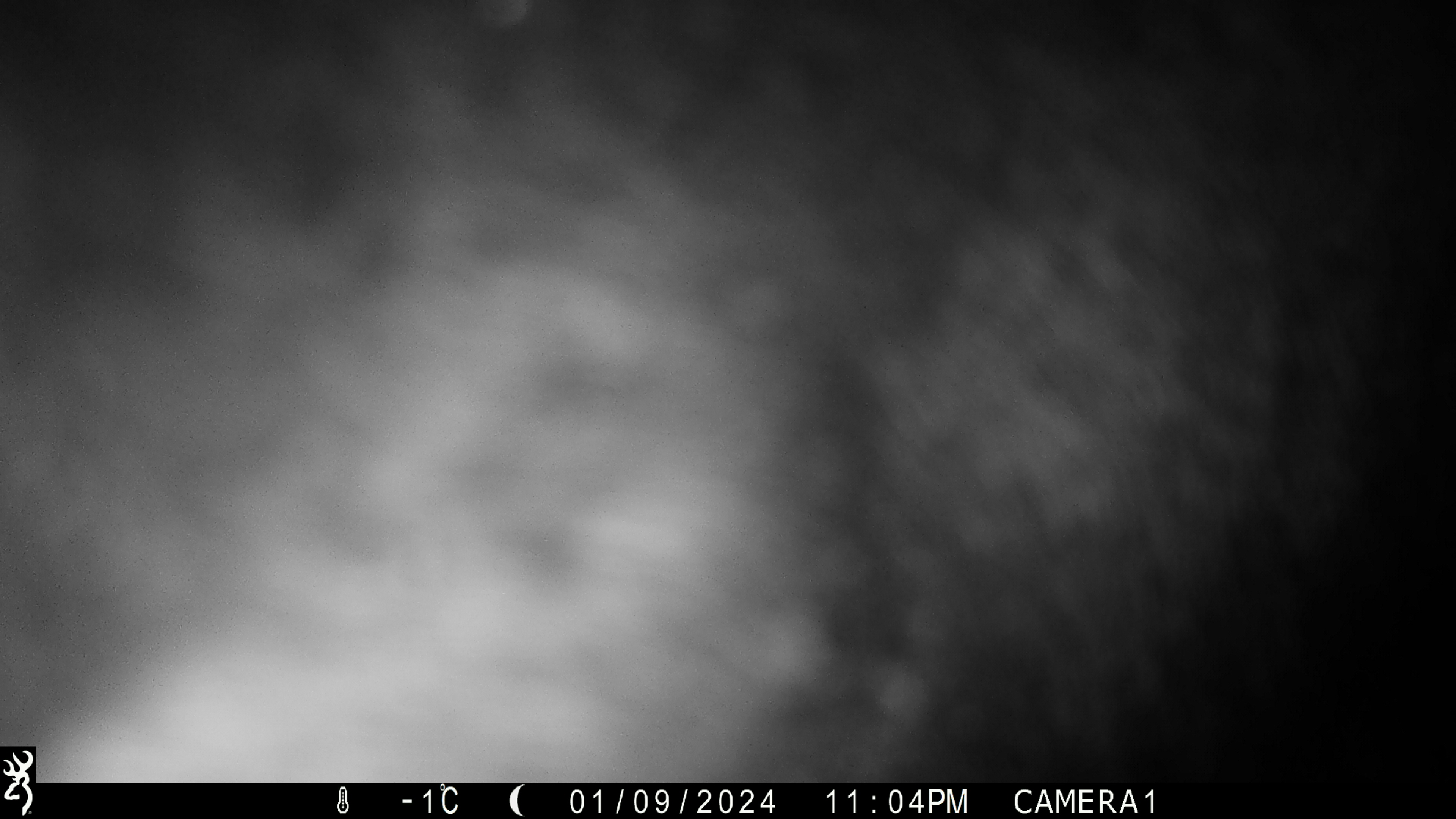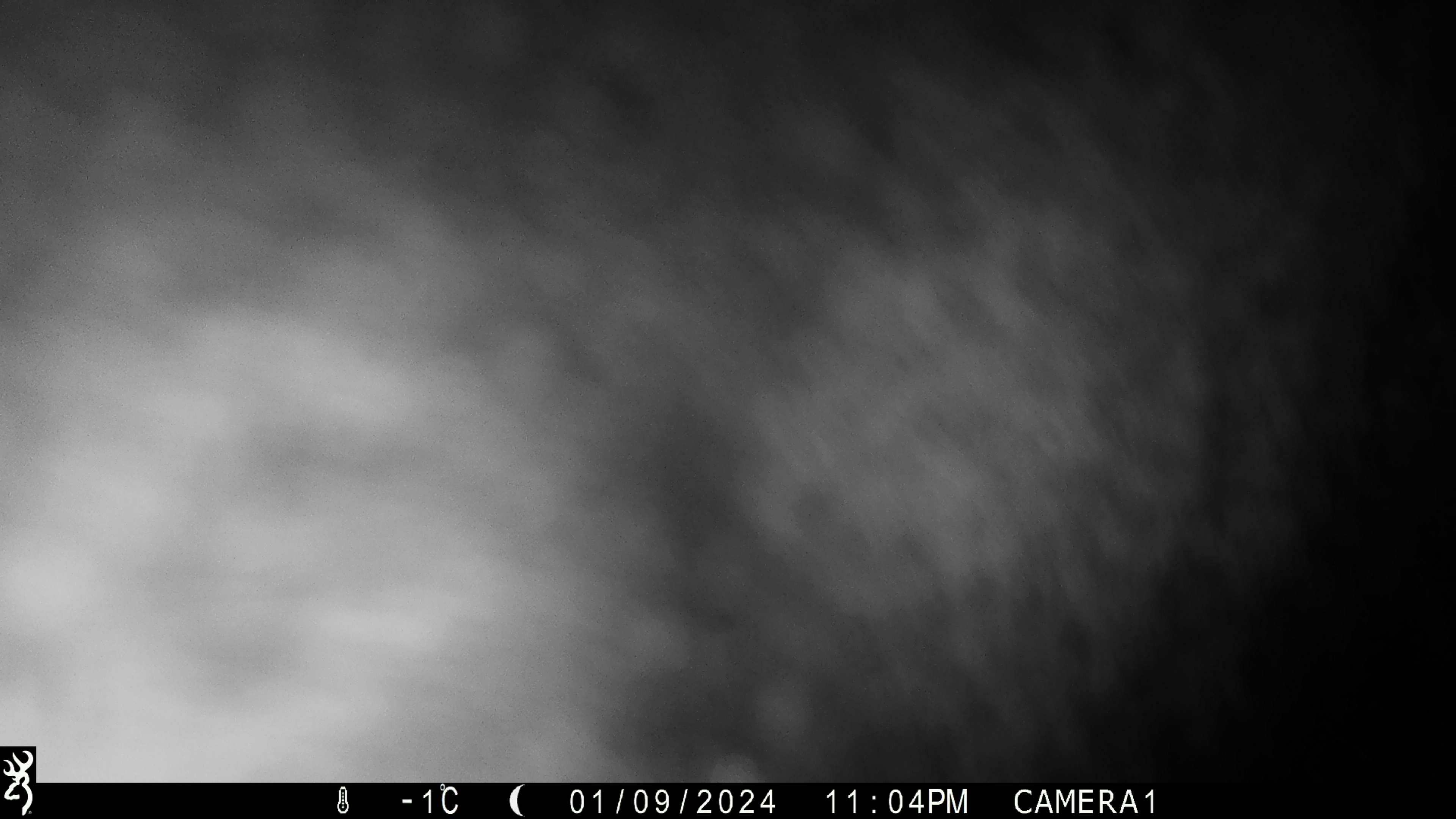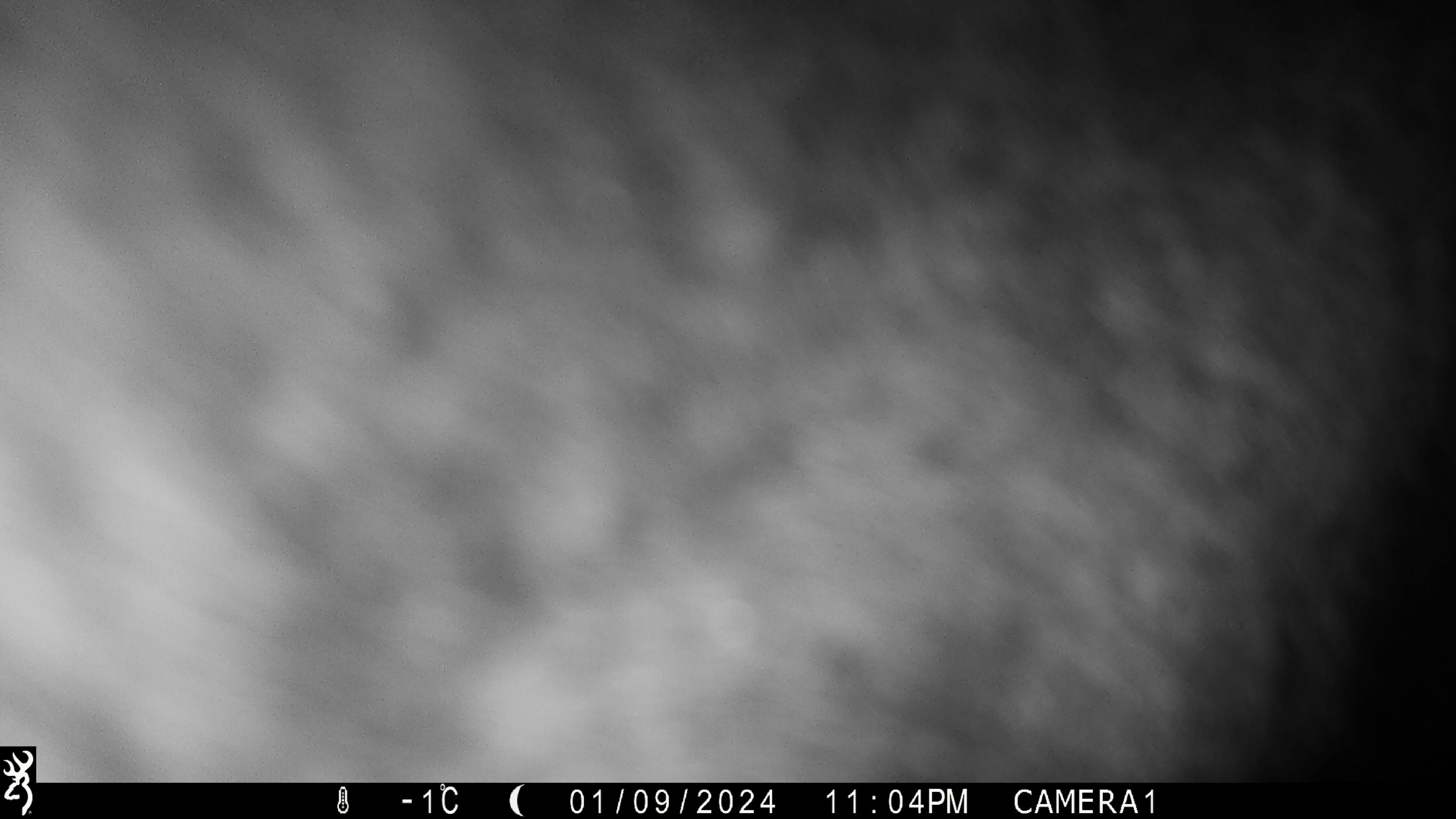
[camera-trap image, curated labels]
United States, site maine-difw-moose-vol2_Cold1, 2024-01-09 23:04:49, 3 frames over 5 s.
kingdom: Animalia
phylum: Chordata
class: Mammalia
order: Artiodactyla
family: Cervidae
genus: Alces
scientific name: Alces alces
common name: moose